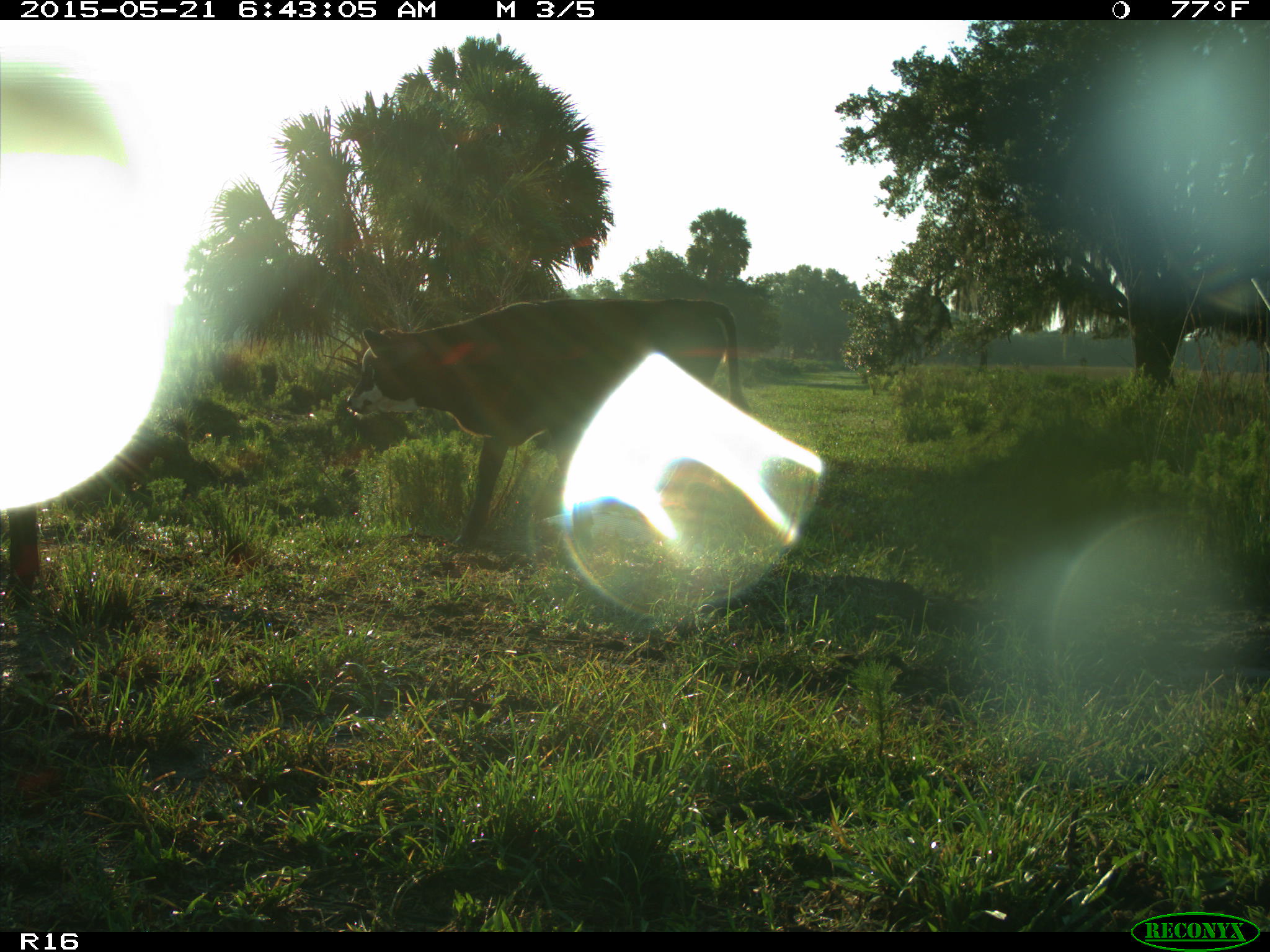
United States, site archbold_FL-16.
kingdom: Animalia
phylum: Chordata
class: Mammalia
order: Artiodactyla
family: Bovidae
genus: Bos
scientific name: Bos taurus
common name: domestic cow